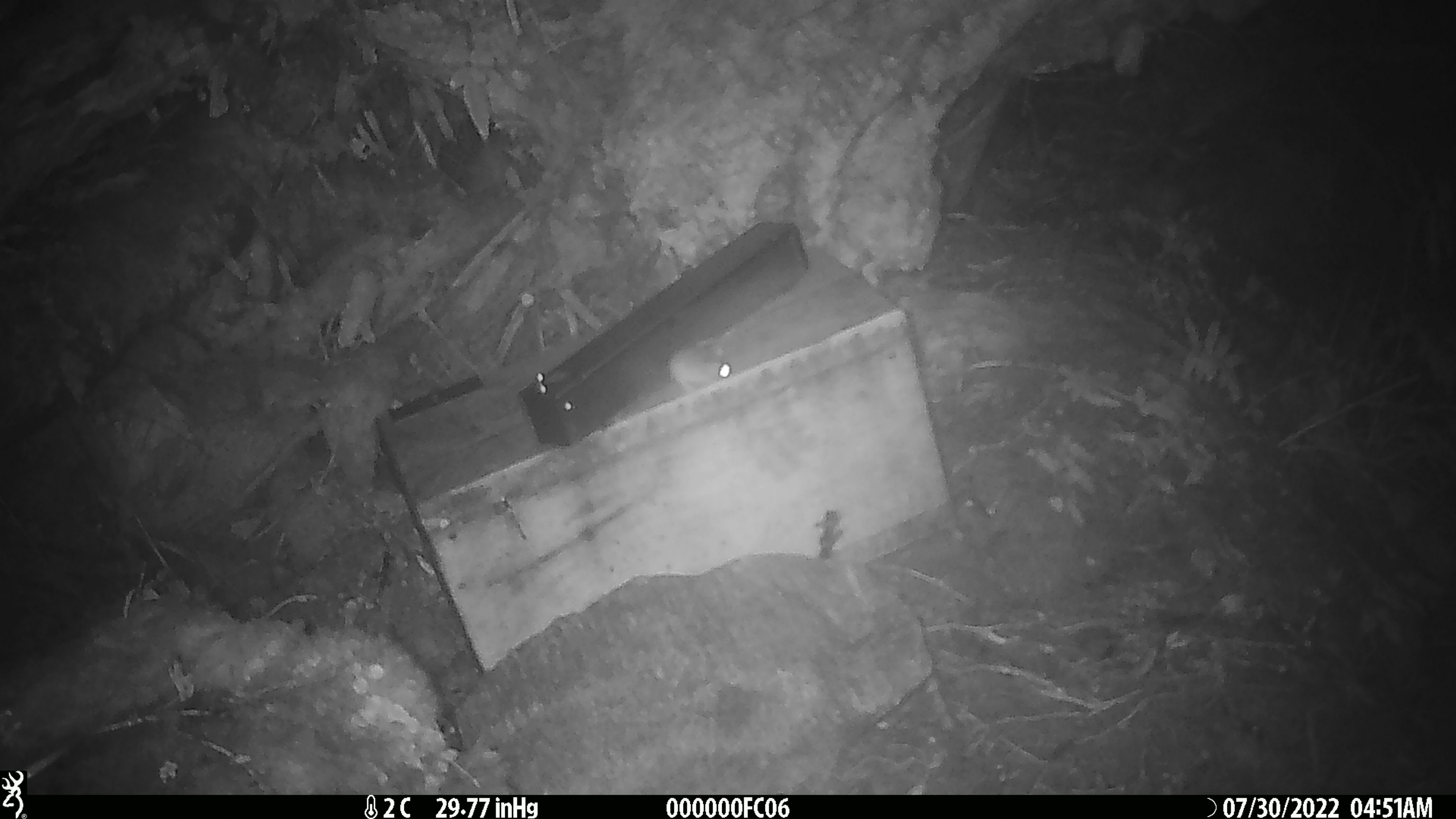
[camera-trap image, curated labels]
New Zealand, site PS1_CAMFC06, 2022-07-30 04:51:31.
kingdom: Animalia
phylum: Chordata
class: Mammalia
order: Rodentia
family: Muridae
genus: Mus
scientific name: Mus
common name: mouse